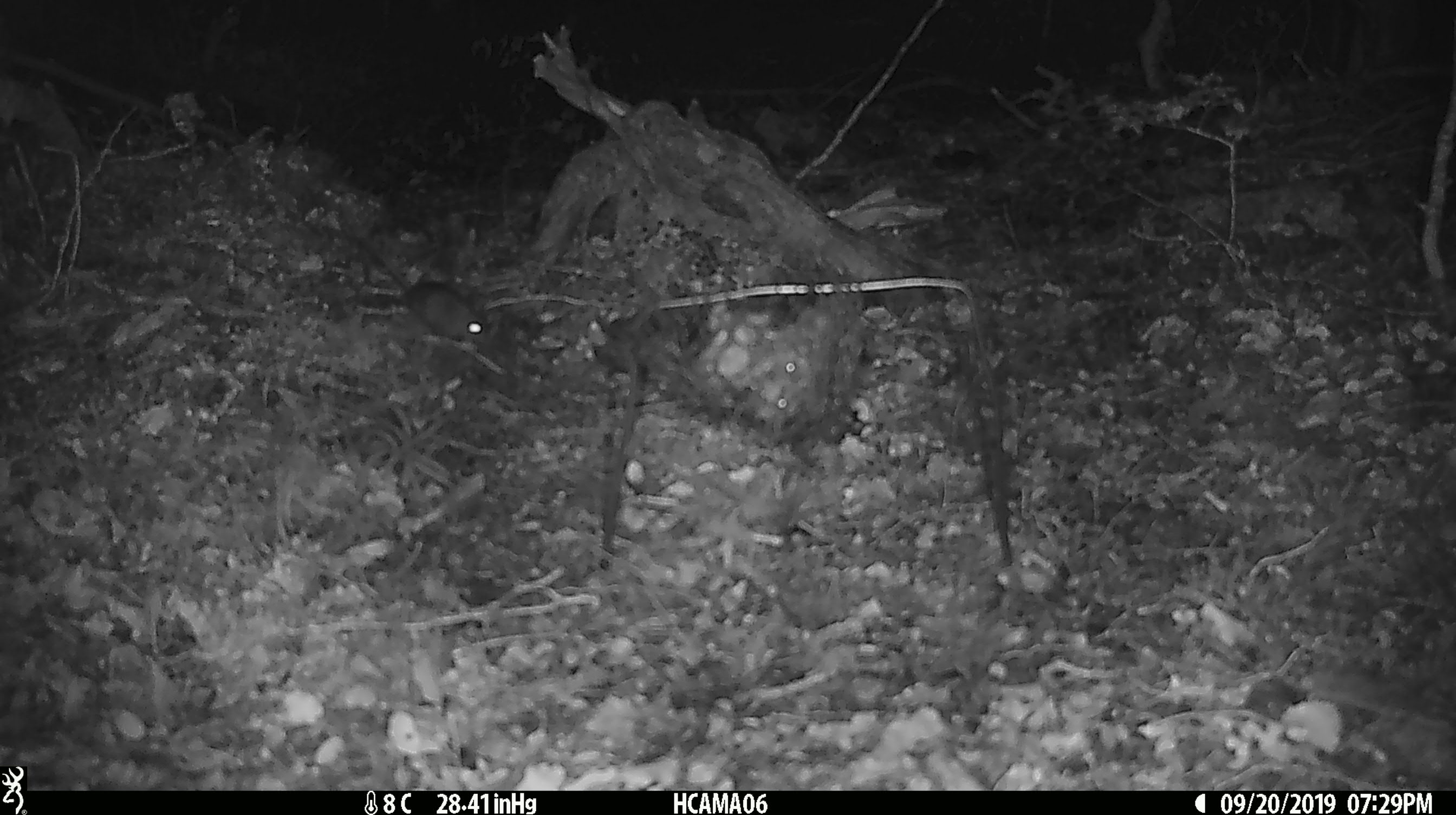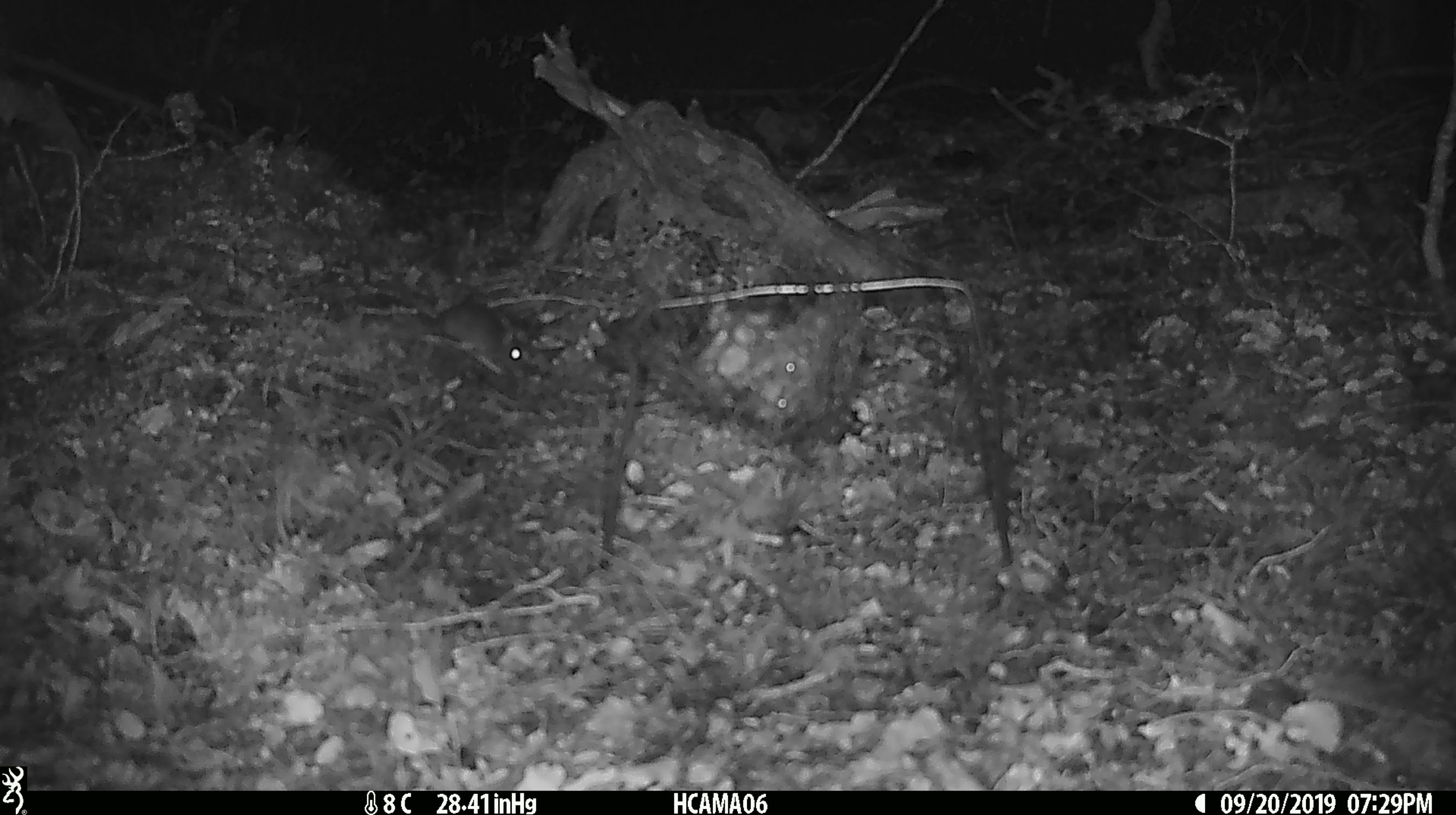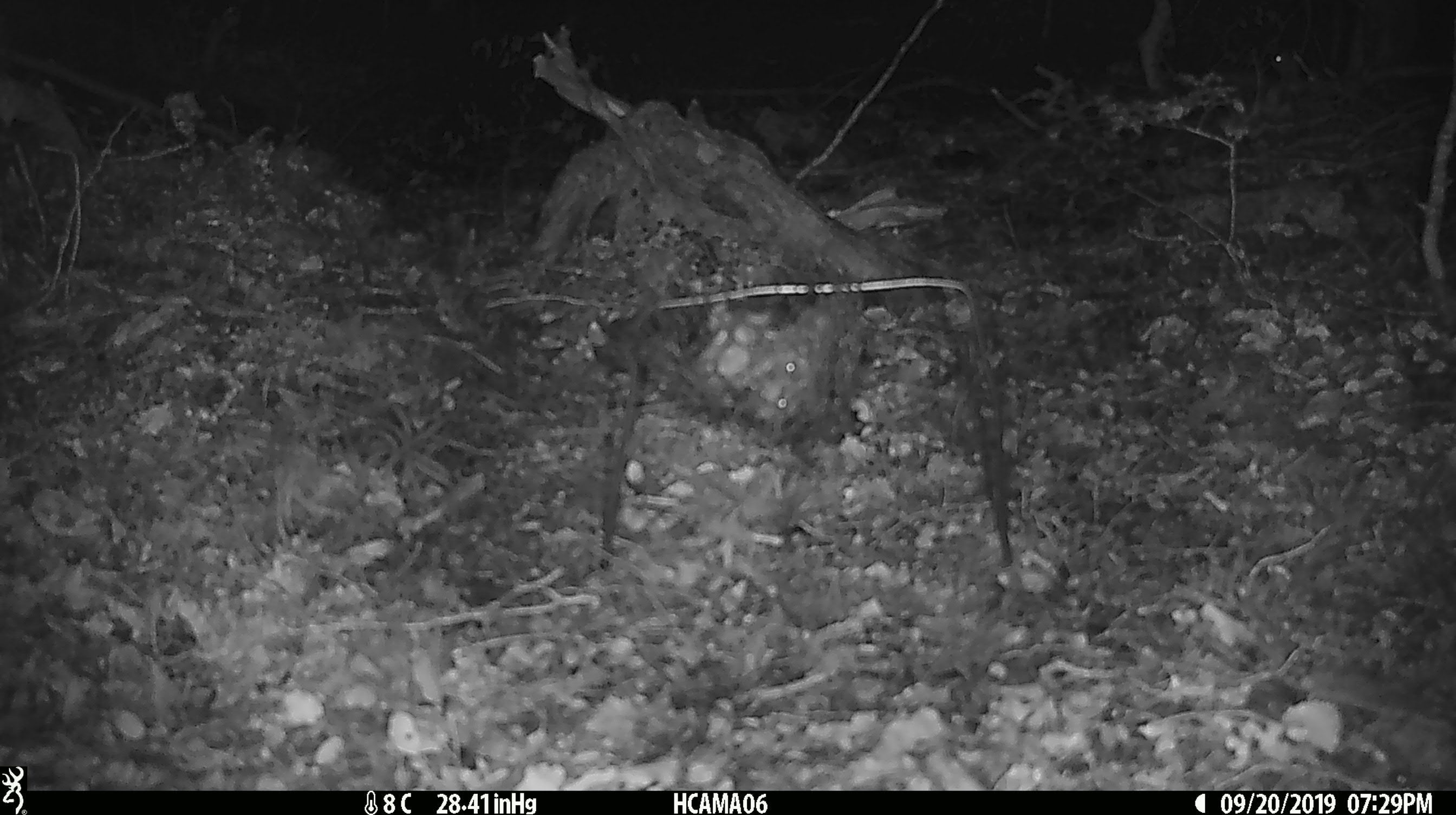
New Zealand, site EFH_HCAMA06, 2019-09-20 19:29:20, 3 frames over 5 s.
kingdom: Animalia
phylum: Chordata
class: Mammalia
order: Rodentia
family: Muridae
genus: Mus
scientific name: Mus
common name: mouse